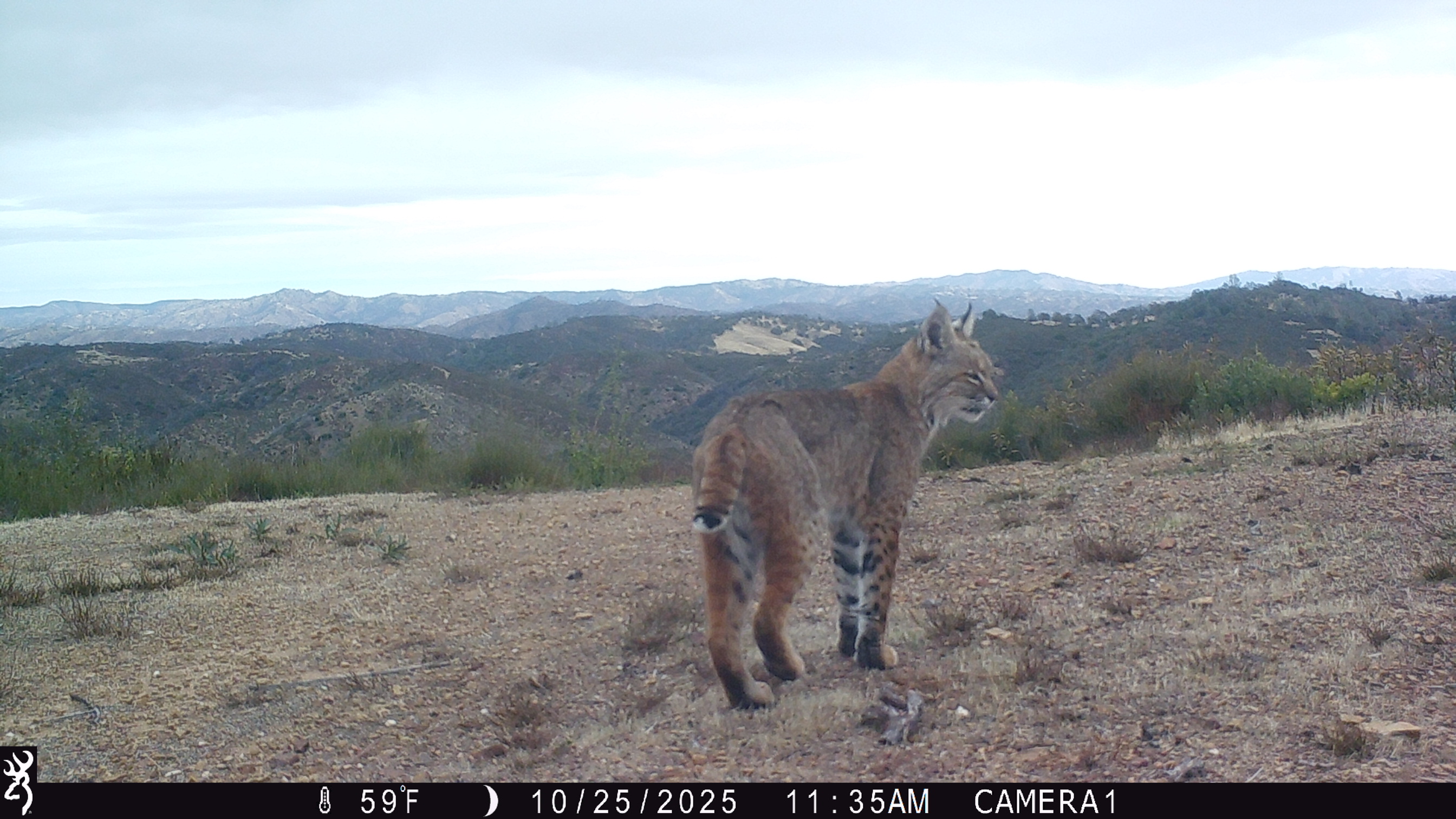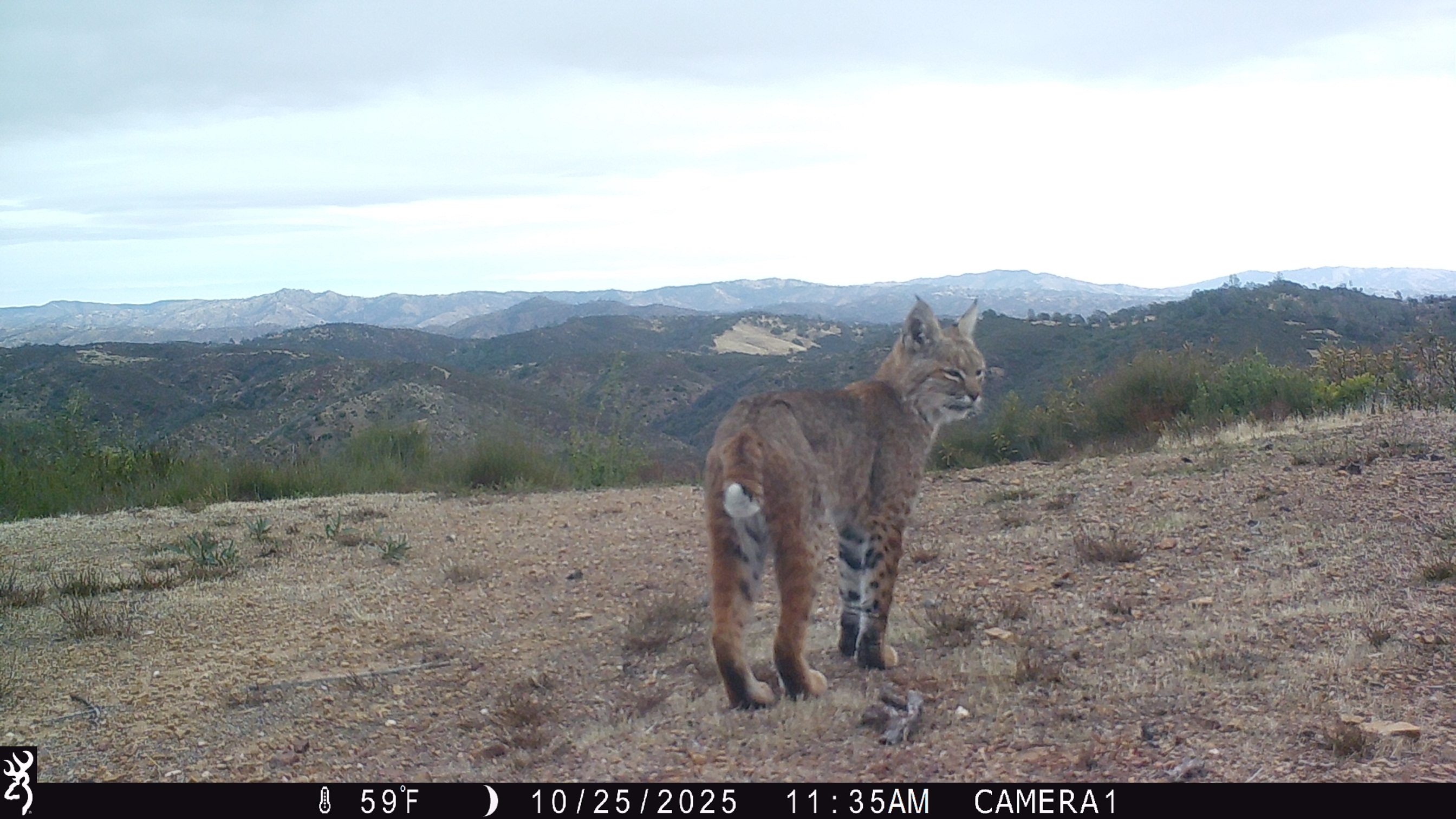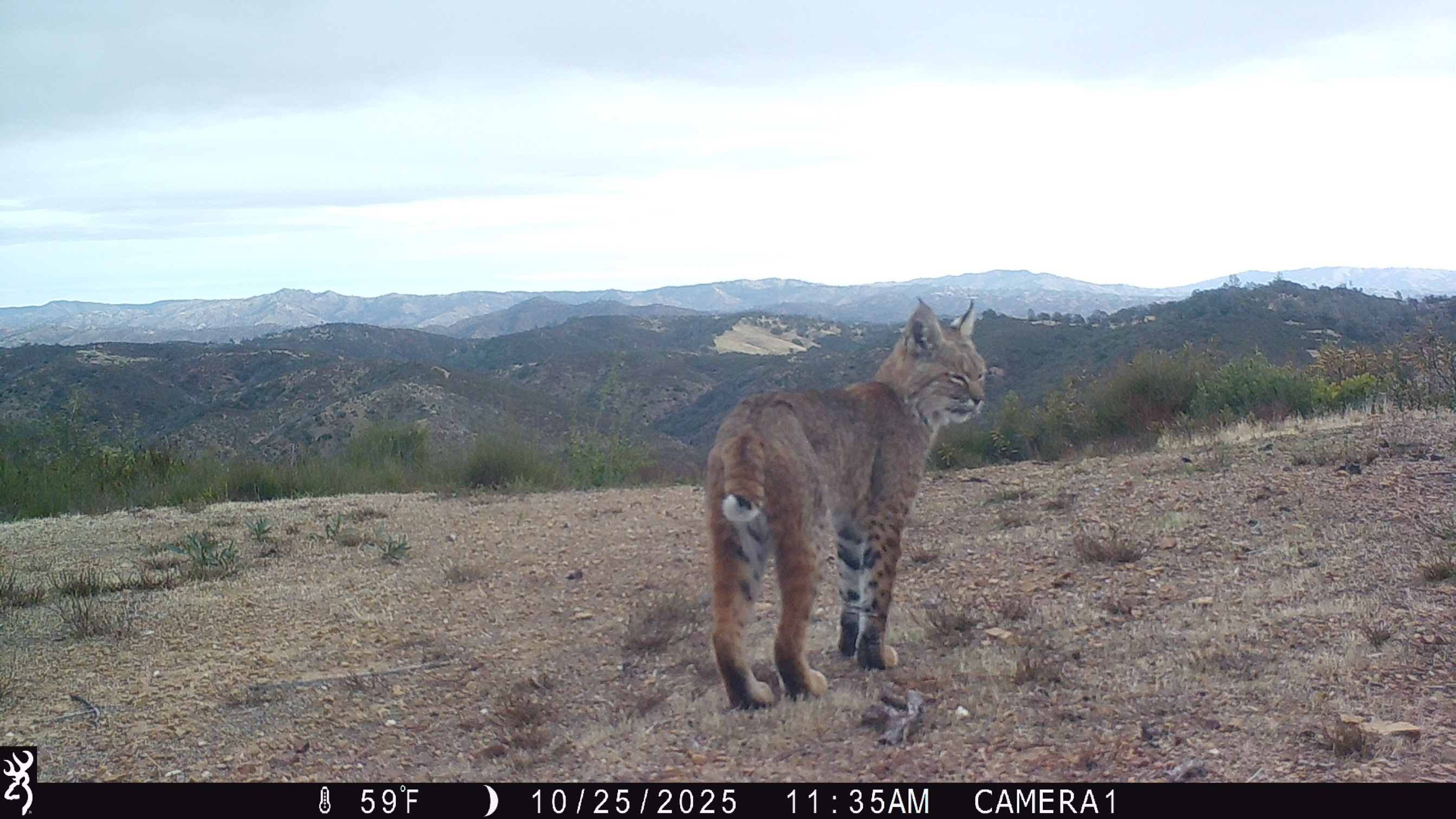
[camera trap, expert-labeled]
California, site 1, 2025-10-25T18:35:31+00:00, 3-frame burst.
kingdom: Animalia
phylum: Chordata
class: Mammalia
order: Carnivora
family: Felidae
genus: Lynx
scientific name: Lynx rufus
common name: bobcat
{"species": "bobcat (Lynx rufus)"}